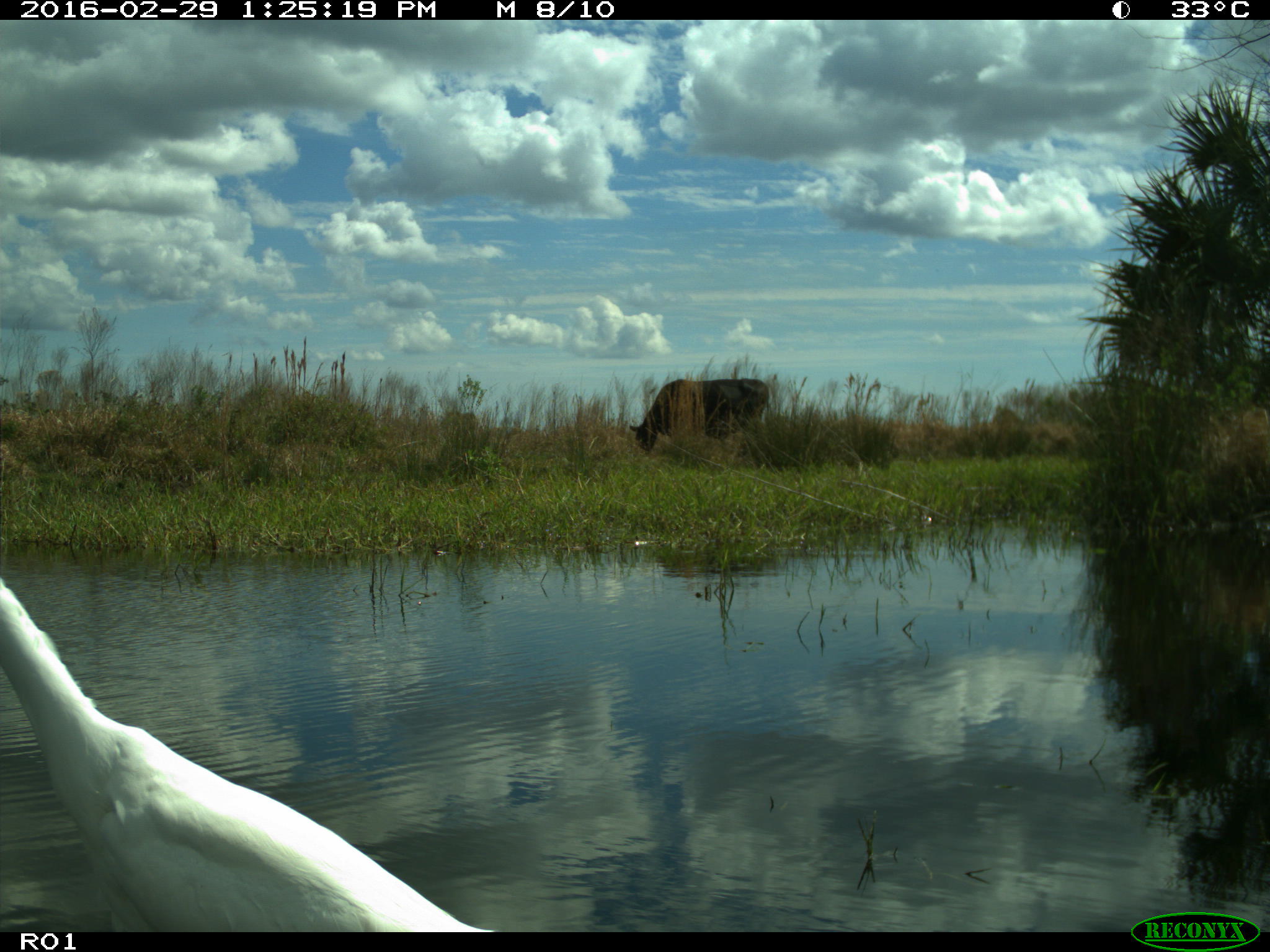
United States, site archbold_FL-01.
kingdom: Animalia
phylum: Chordata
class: Mammalia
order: Artiodactyla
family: Bovidae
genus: Bos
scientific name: Bos taurus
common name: domestic cow